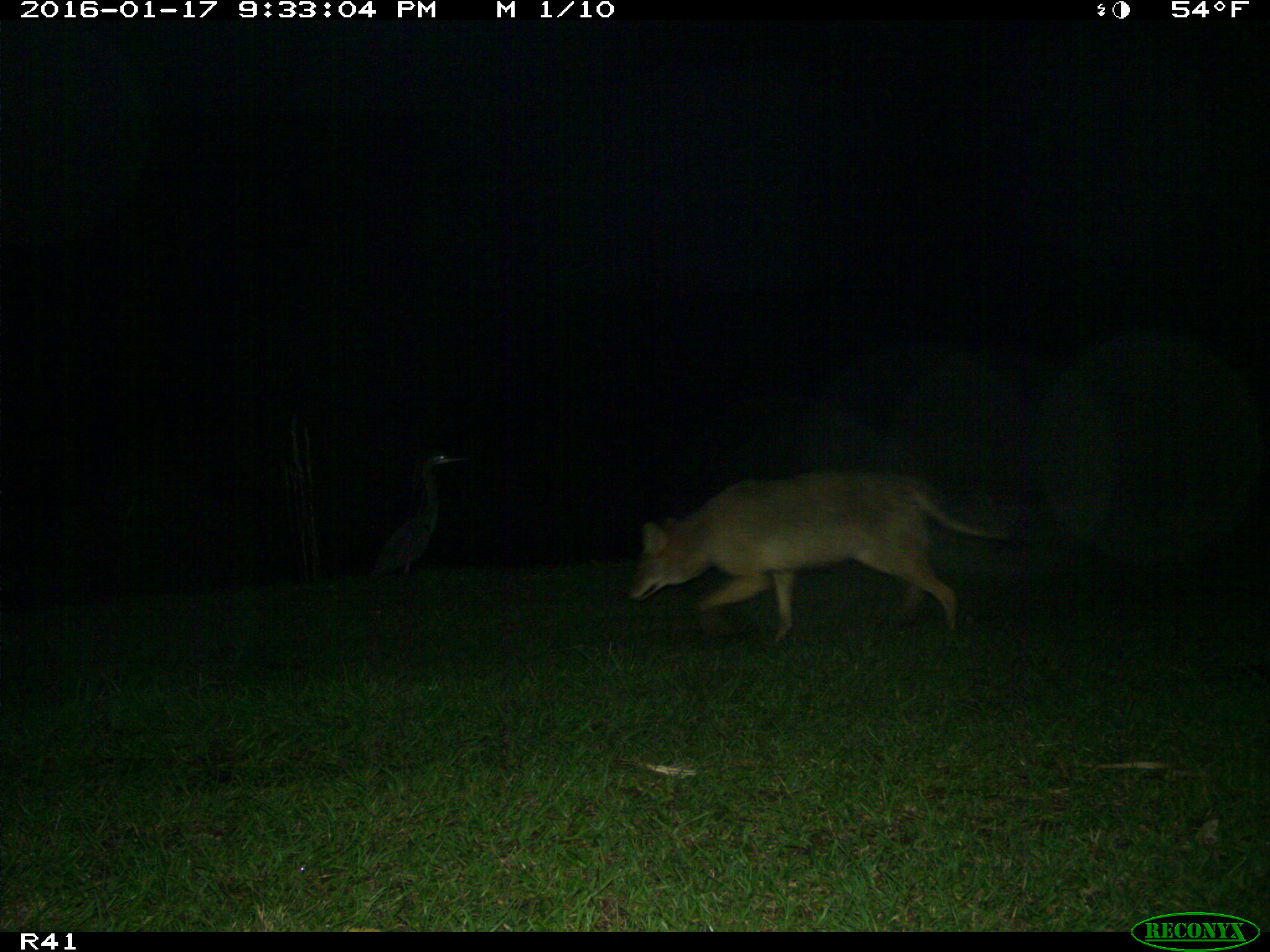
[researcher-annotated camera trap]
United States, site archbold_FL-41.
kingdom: Animalia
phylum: Chordata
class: Mammalia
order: Carnivora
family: Canidae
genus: Canis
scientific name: Canis latrans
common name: coyote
Canis latrans (coyote).